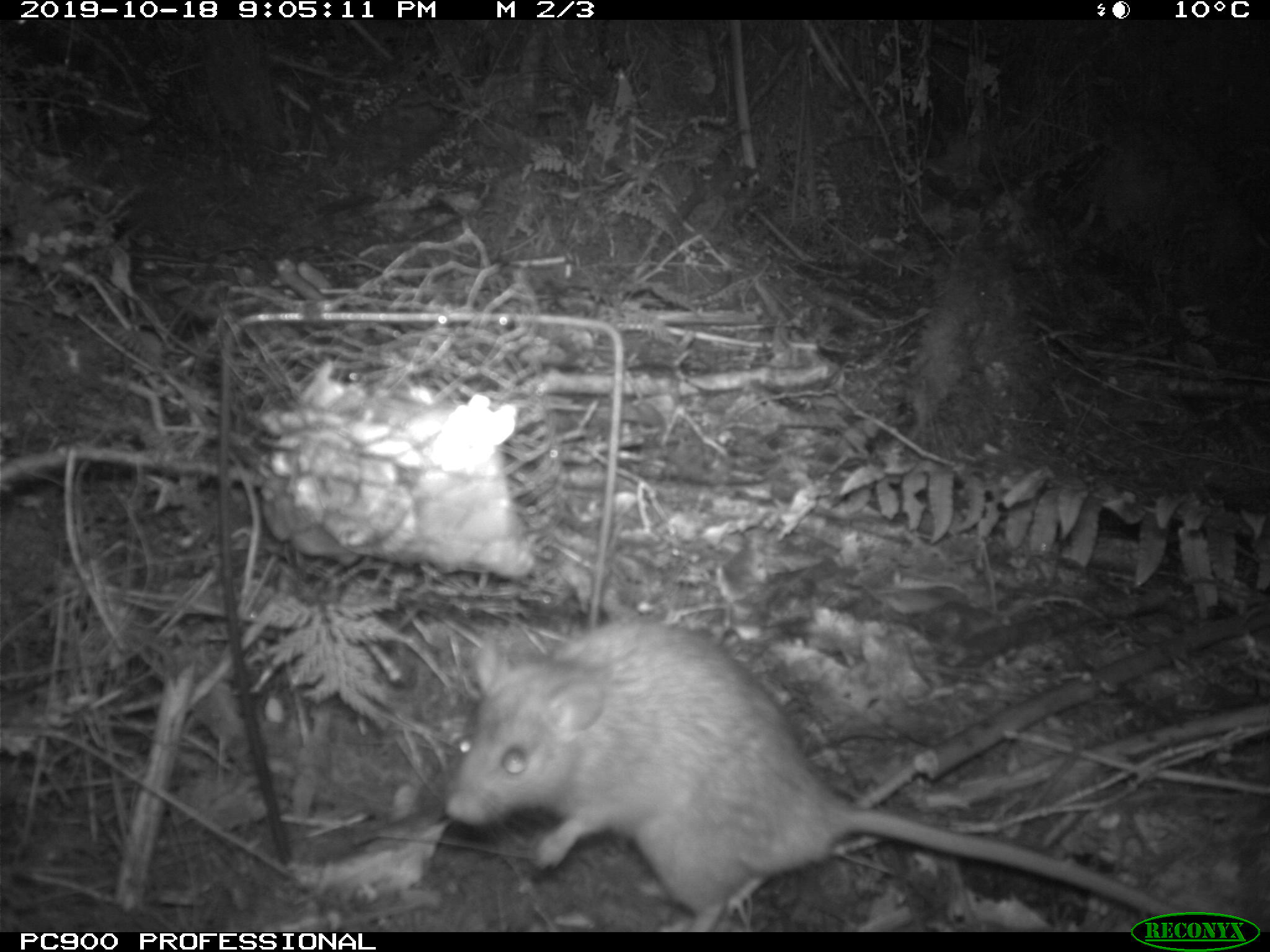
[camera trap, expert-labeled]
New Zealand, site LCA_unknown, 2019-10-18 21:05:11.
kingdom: Animalia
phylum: Chordata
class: Mammalia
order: Rodentia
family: Muridae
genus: Rattus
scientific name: Rattus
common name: rat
Rat (Rattus).